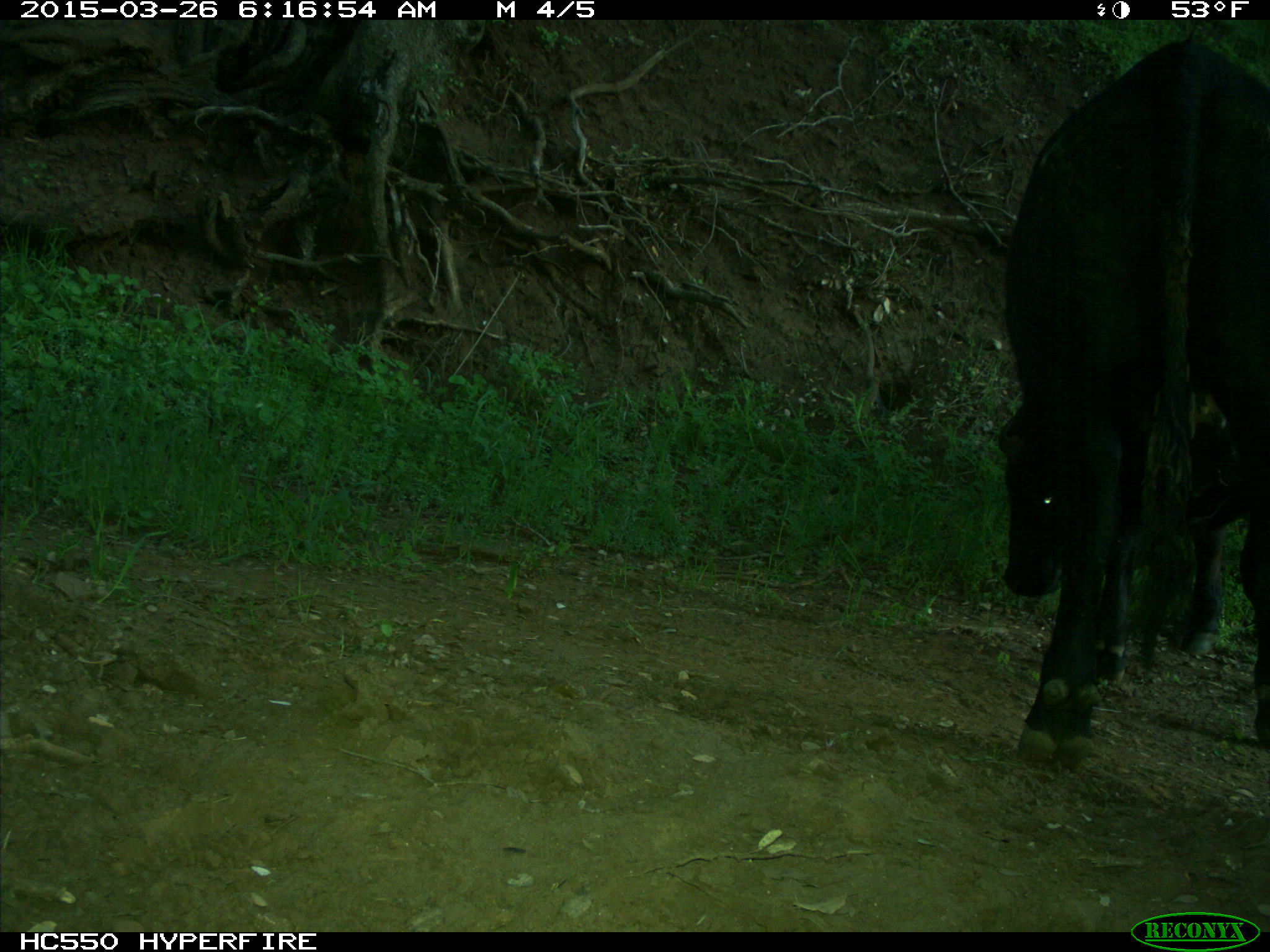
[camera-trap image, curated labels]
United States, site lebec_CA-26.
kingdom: Animalia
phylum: Chordata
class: Mammalia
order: Artiodactyla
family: Bovidae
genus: Bos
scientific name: Bos taurus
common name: domestic cow